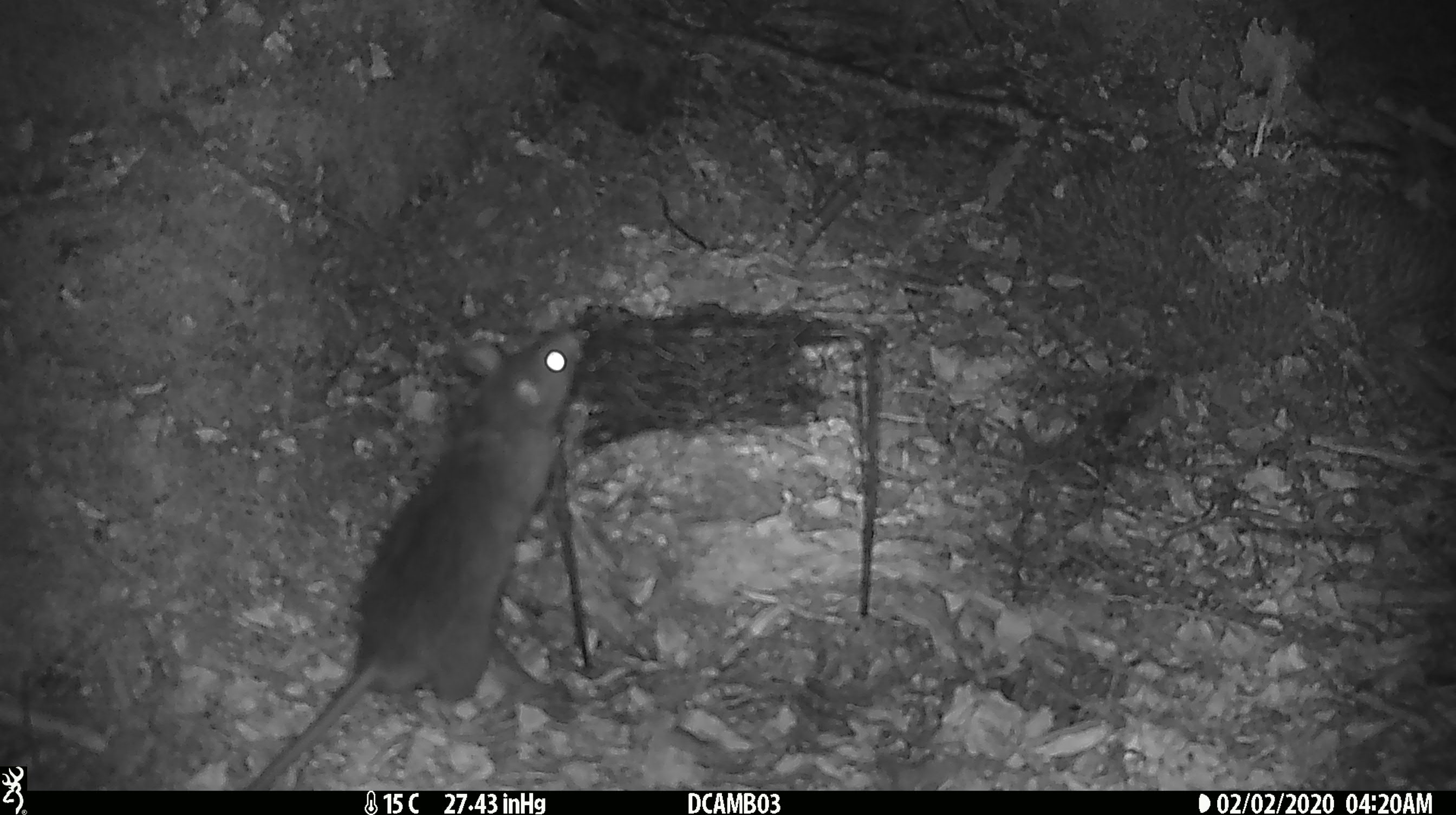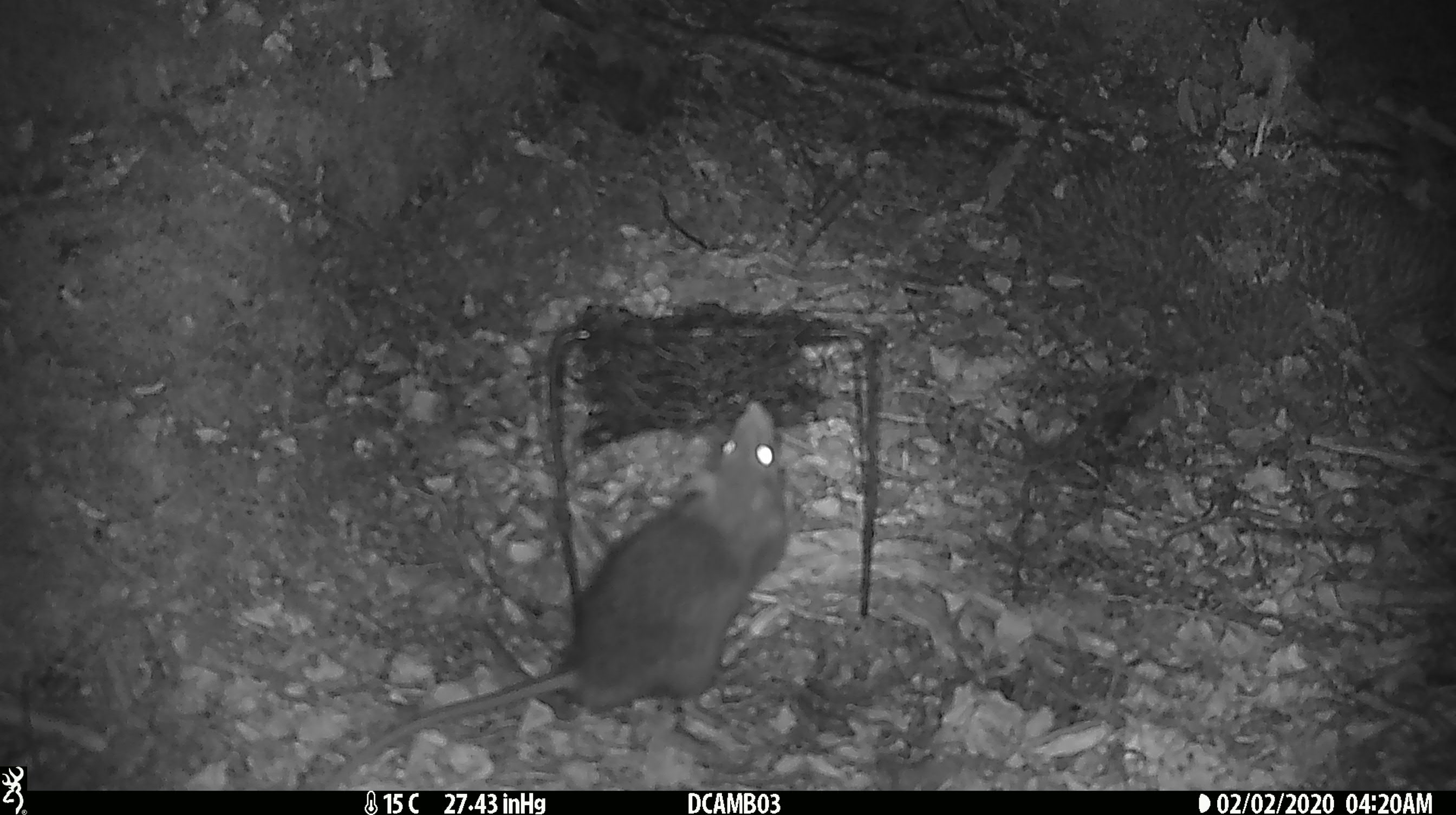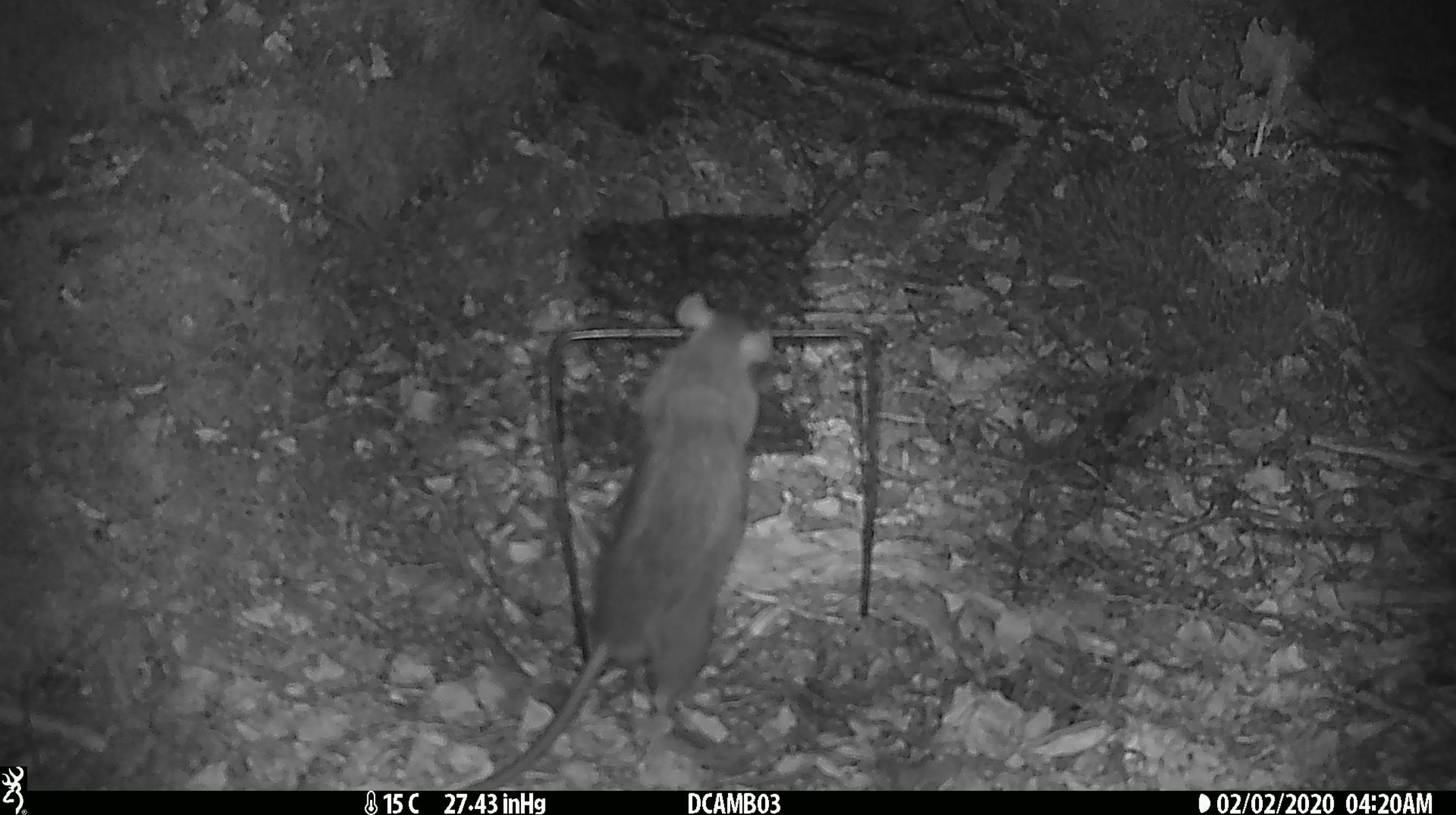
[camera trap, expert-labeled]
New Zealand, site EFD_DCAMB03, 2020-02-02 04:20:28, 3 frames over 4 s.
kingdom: Animalia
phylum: Chordata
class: Mammalia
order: Rodentia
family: Muridae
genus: Rattus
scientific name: Rattus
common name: rat